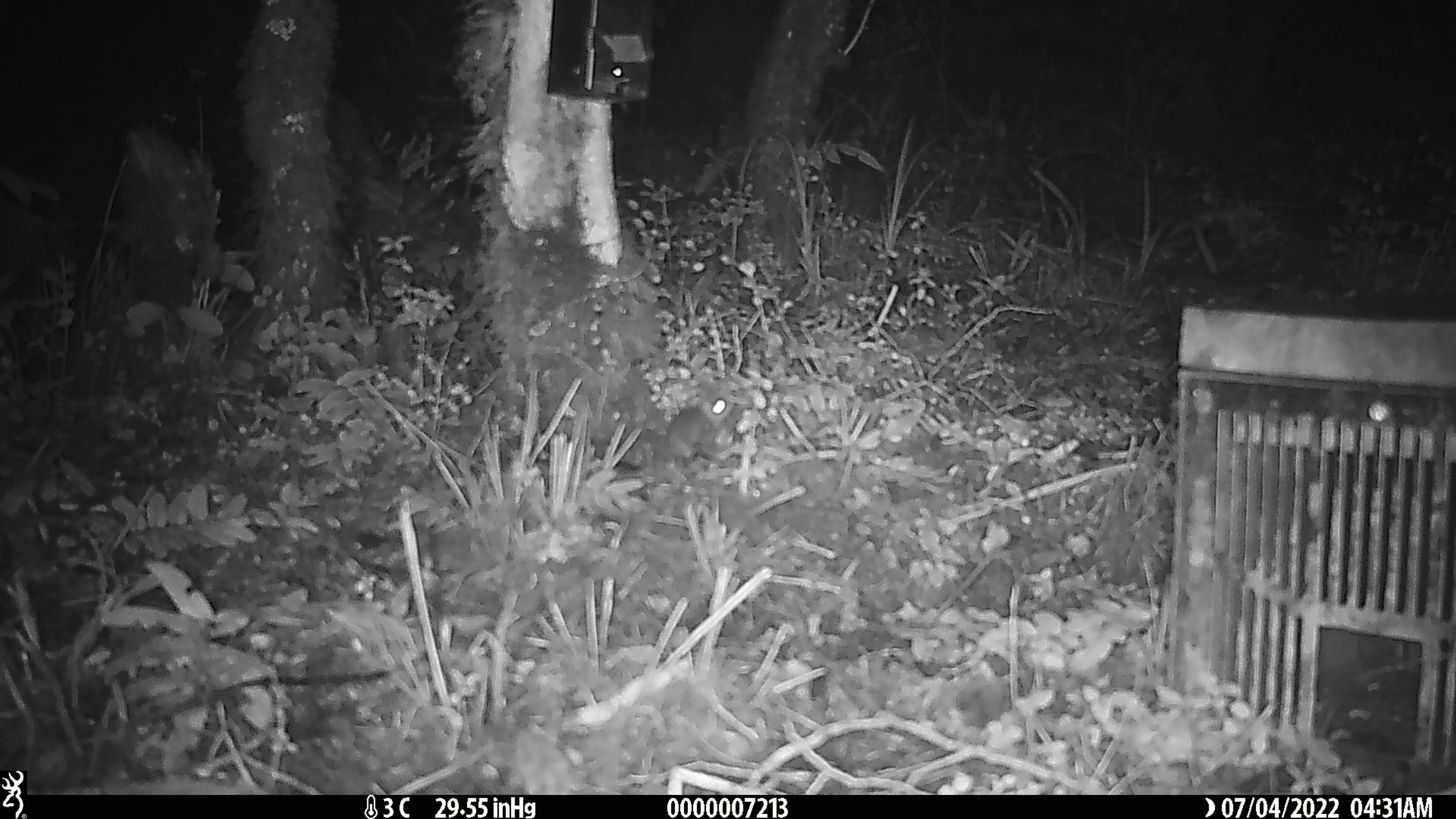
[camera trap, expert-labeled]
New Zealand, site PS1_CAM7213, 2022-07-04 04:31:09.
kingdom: Animalia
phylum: Chordata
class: Mammalia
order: Rodentia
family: Muridae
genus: Mus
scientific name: Mus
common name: mouse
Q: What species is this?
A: Mouse (Mus).